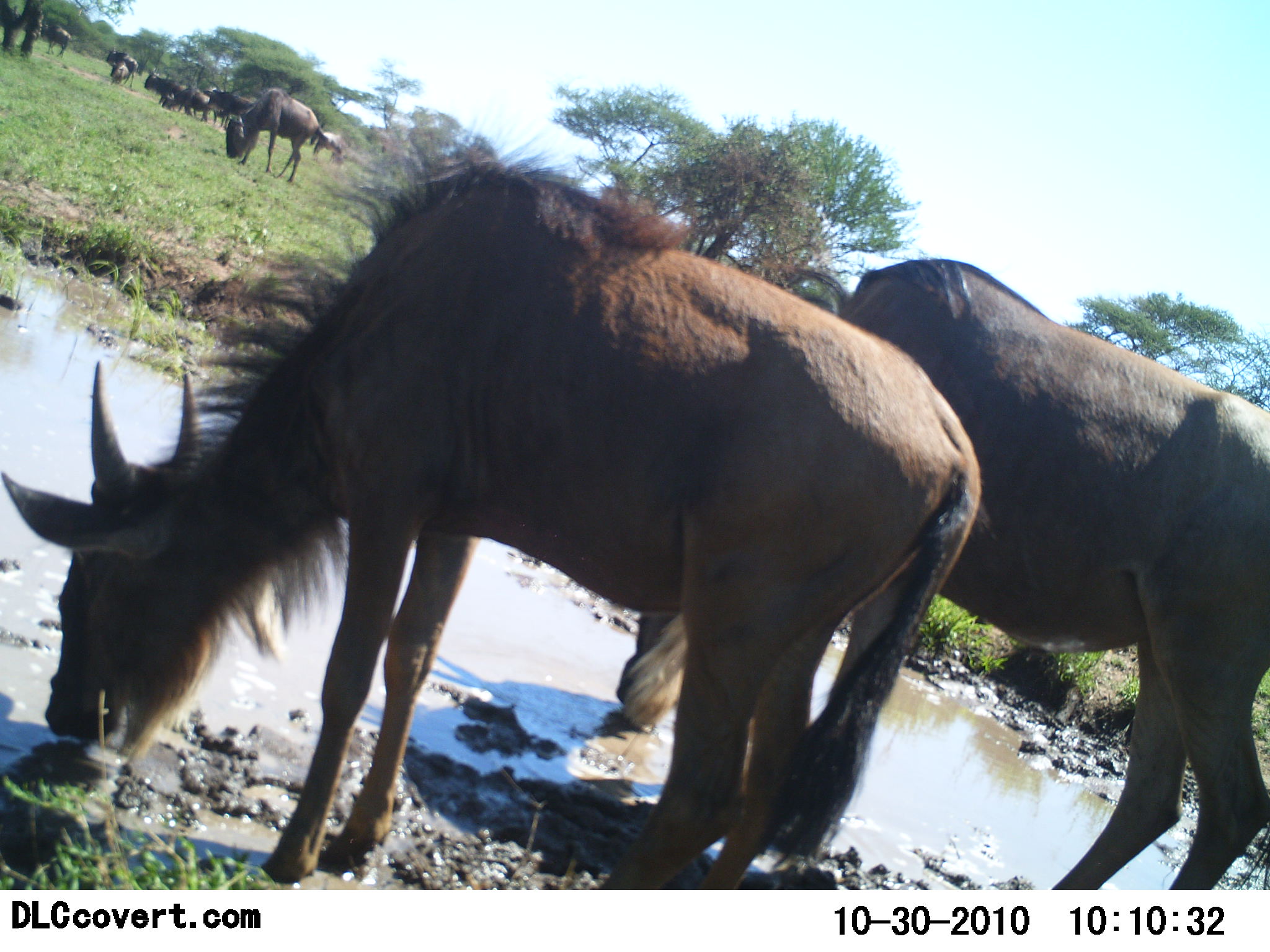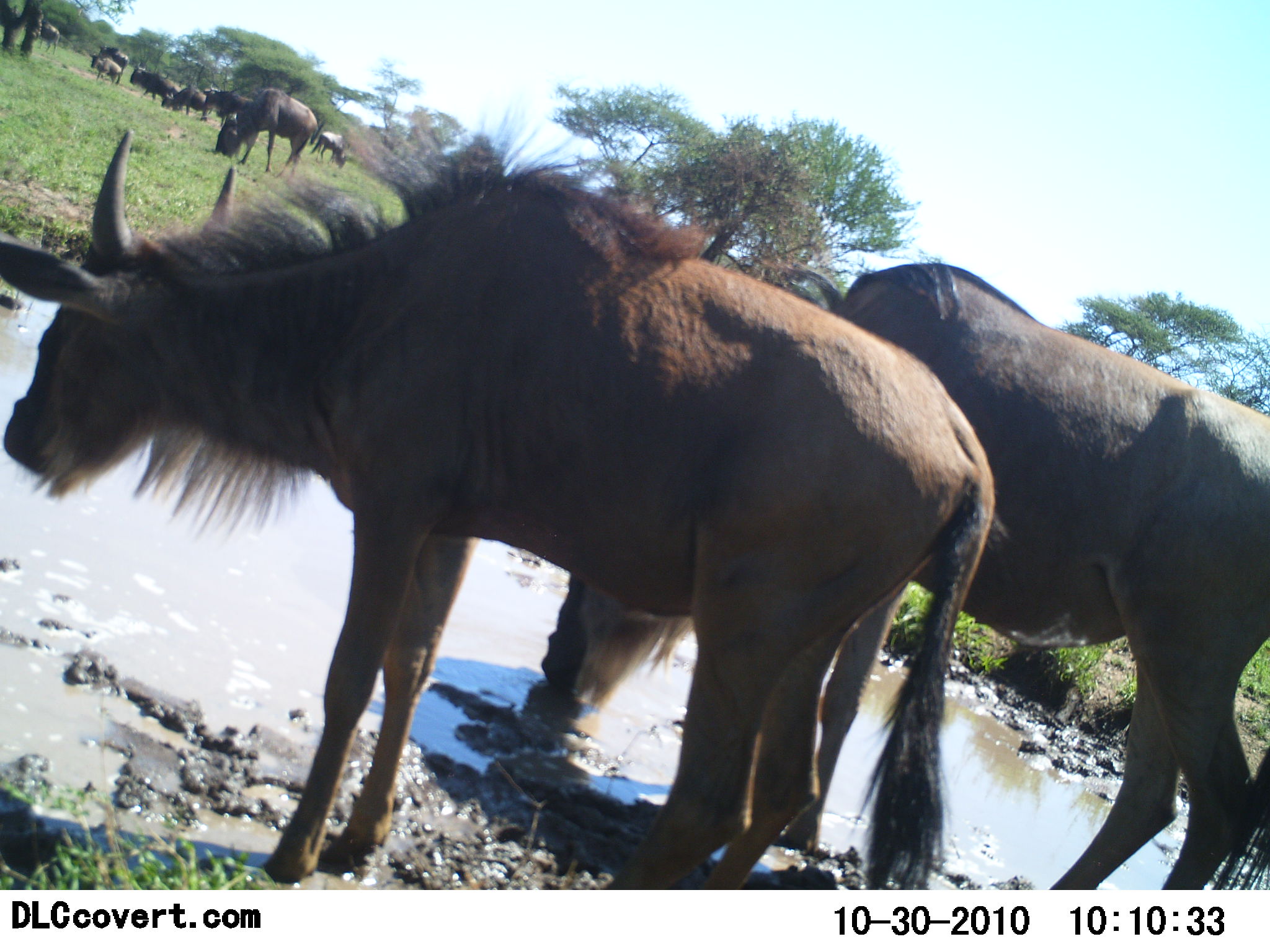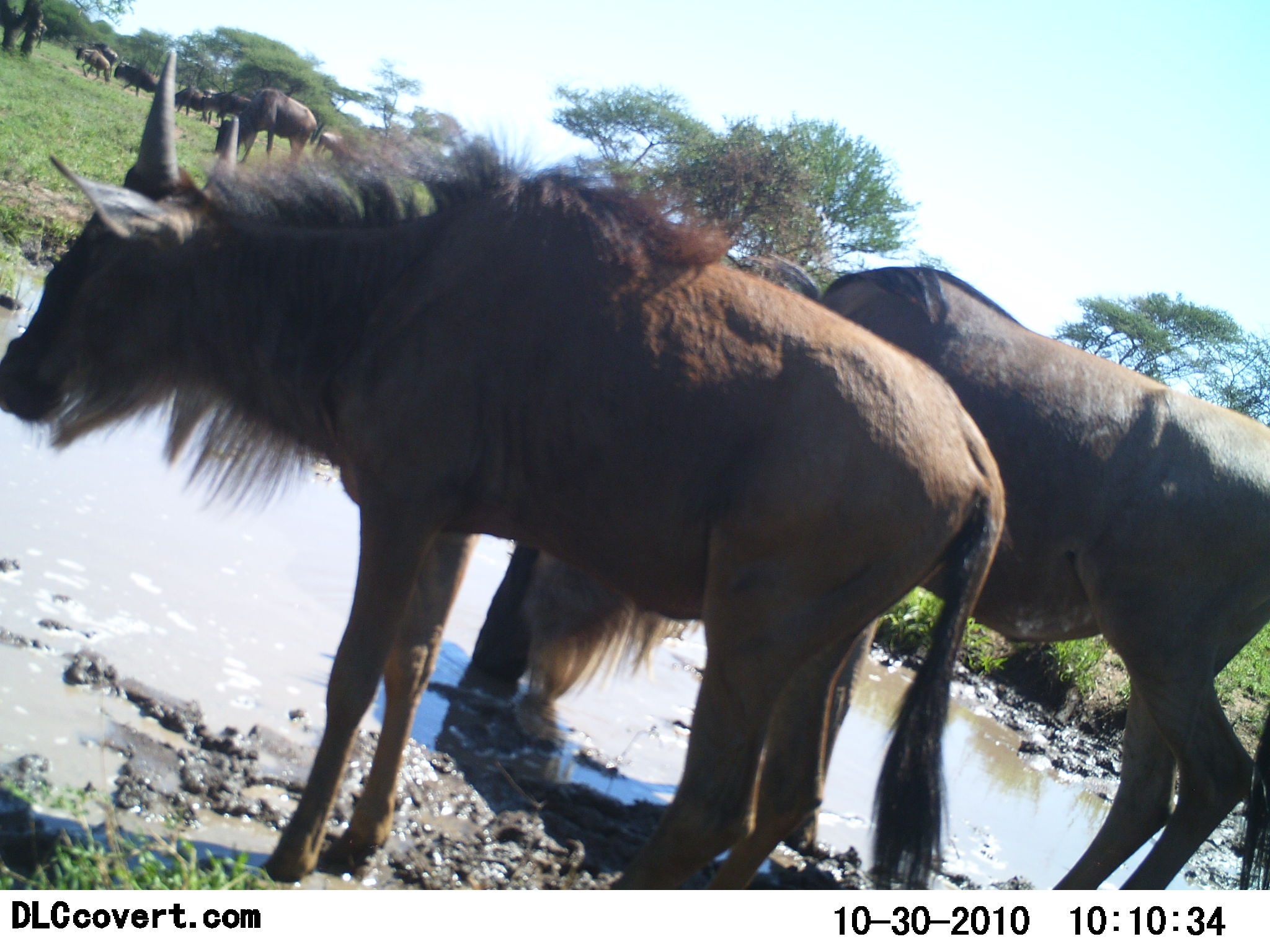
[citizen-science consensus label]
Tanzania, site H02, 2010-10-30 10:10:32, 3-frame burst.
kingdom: Animalia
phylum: Chordata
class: Mammalia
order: Artiodactyla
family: Bovidae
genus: Connochaetes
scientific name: Connochaetes taurinus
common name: blue wildebeest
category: wildebeest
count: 11-50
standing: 71%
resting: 0%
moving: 14%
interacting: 0%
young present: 5%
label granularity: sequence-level